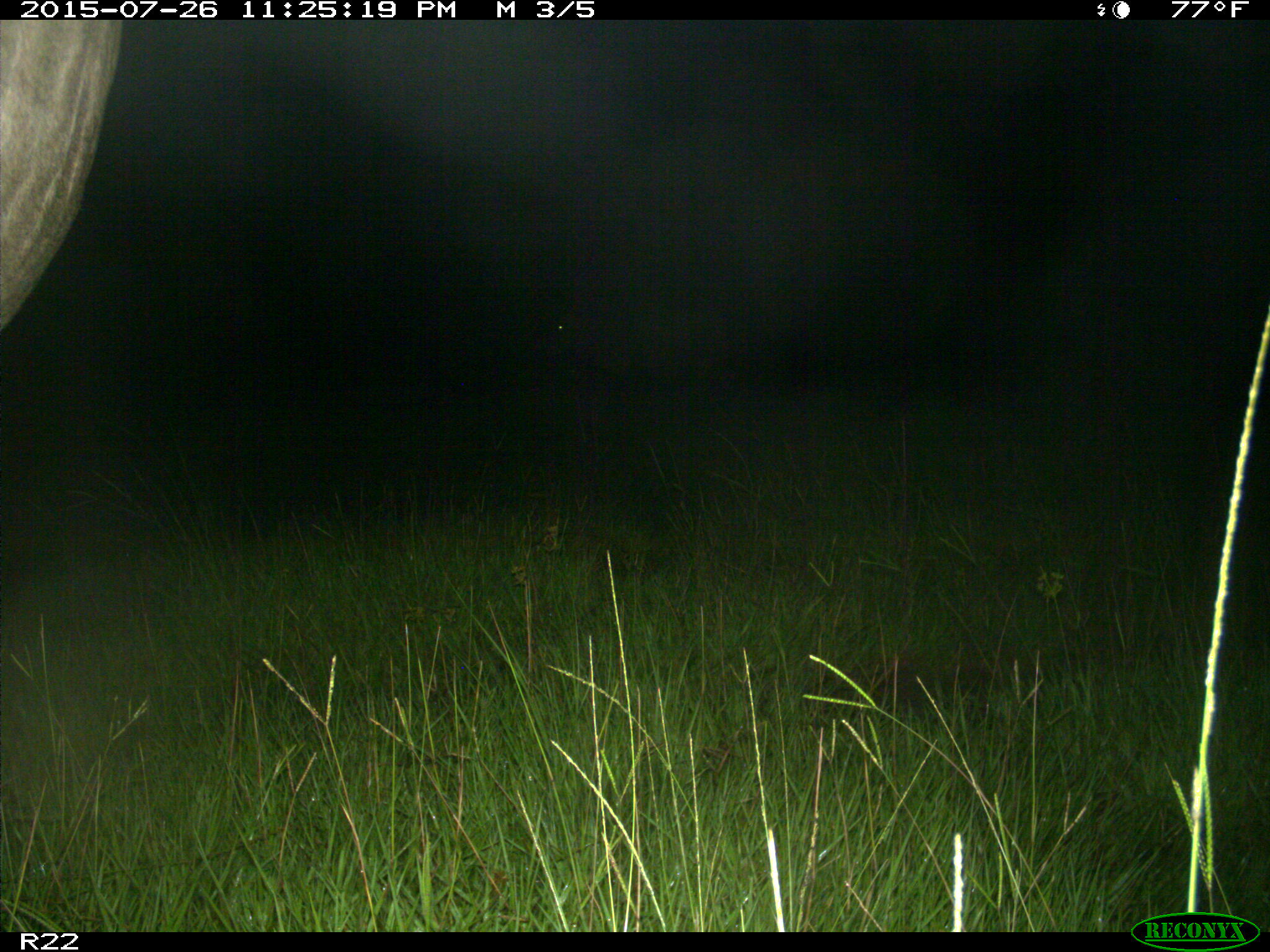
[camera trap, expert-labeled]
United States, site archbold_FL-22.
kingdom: Animalia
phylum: Chordata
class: Mammalia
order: Artiodactyla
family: Bovidae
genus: Bos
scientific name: Bos taurus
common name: domestic cow